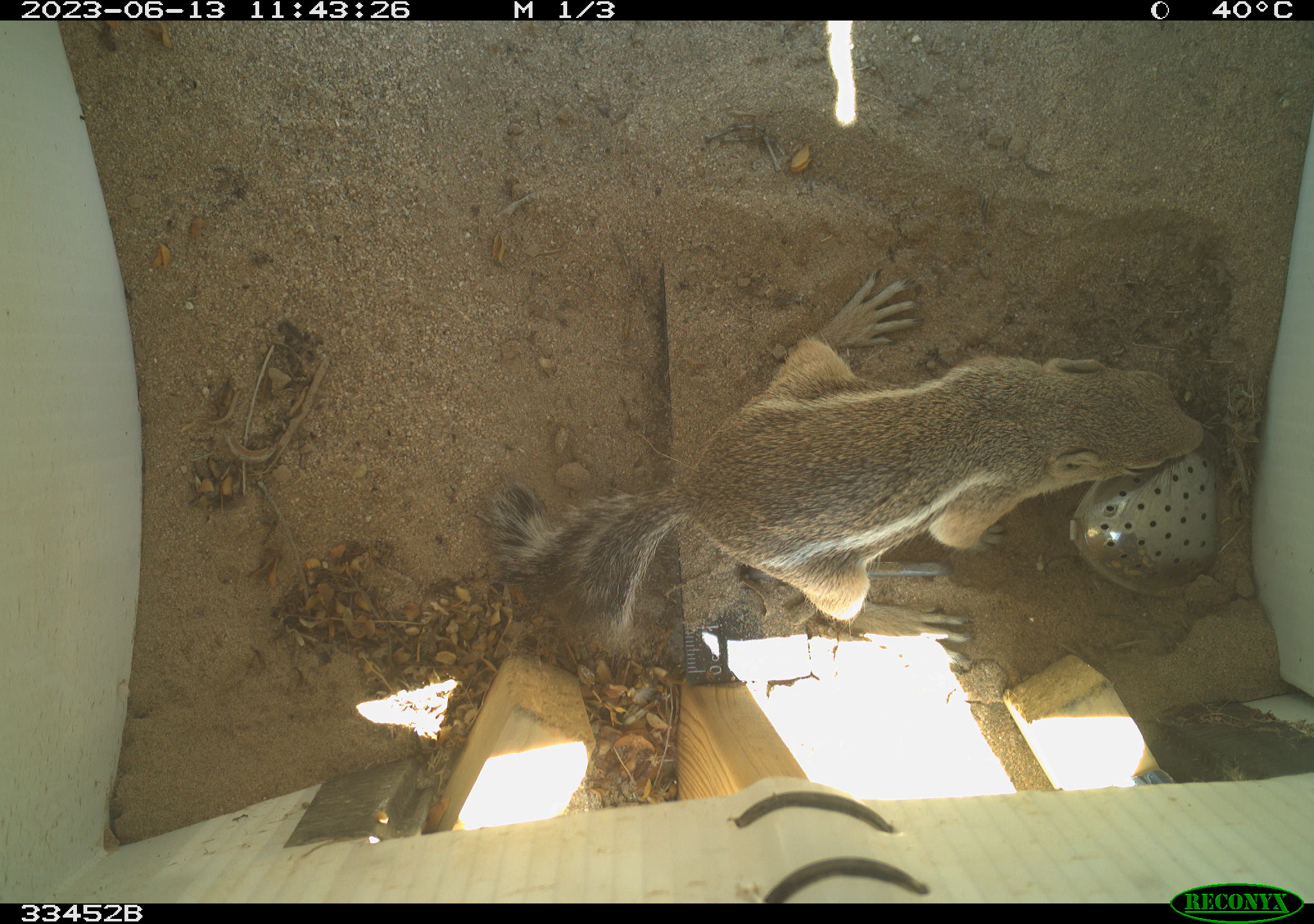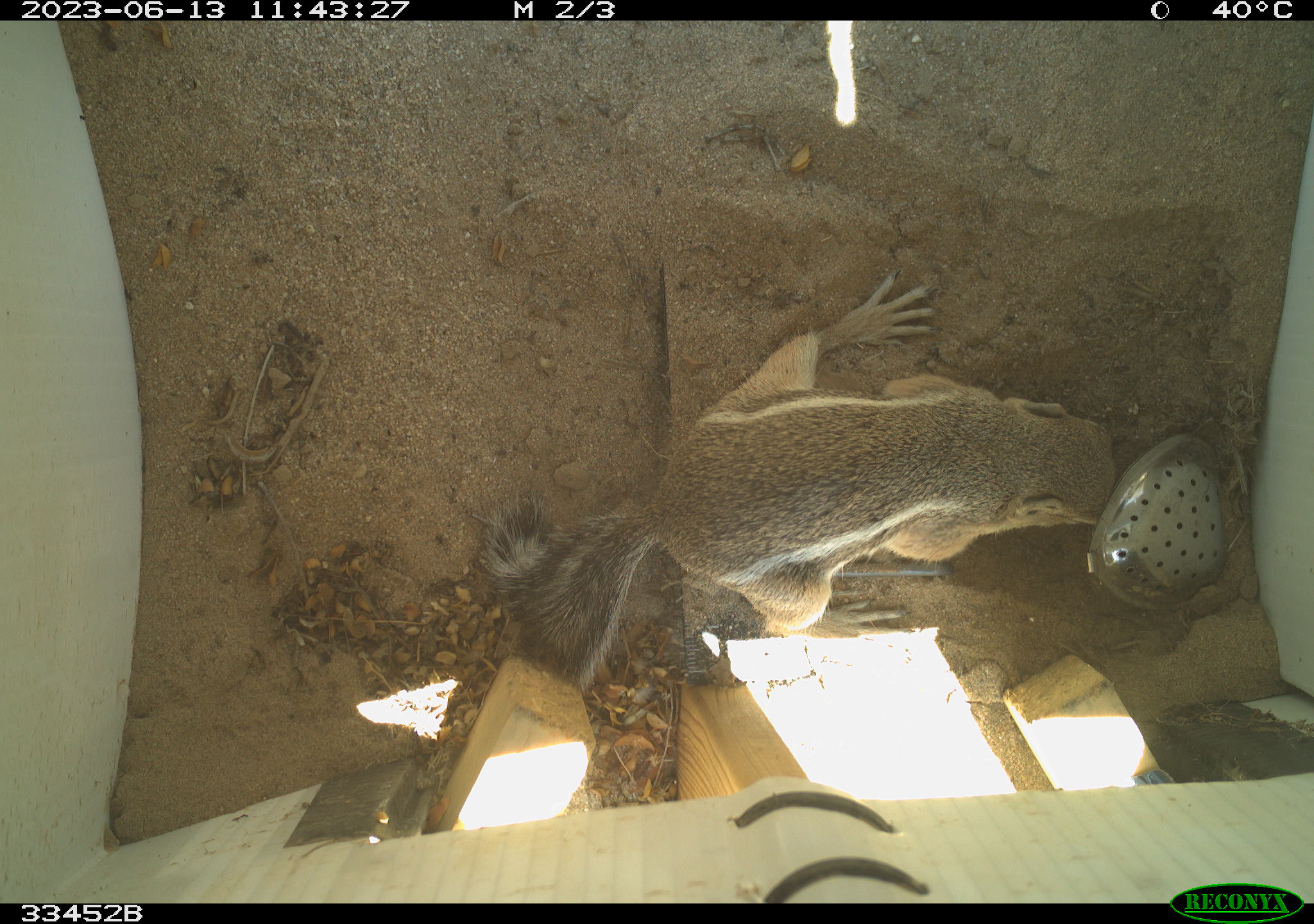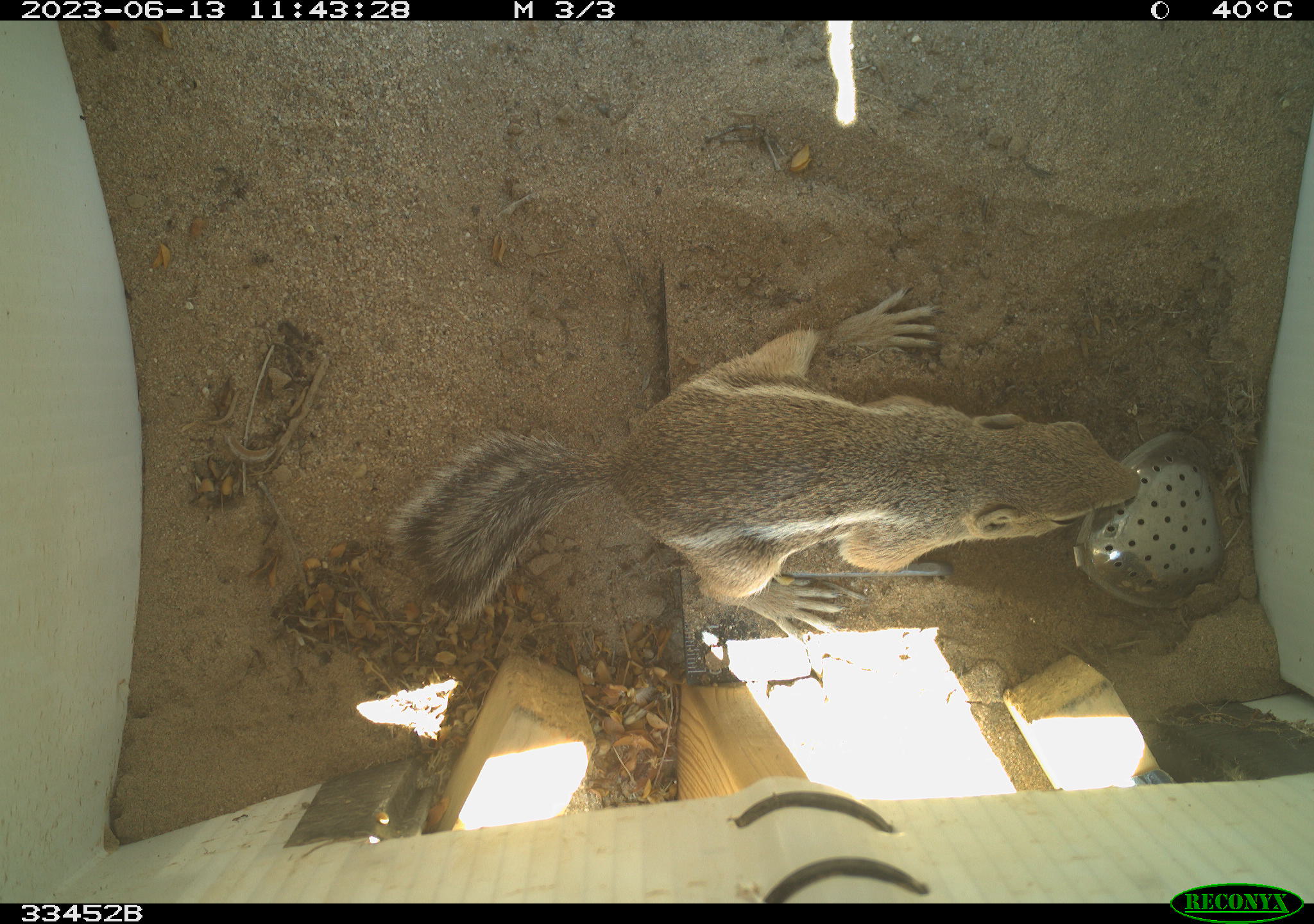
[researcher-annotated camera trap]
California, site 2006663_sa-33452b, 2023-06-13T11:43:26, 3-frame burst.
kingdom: Animalia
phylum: Chordata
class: Mammalia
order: Rodentia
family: Sciuridae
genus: Ammospermophilus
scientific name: Ammospermophilus leucurus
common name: white-tailed antelope squirrel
White-tailed antelope squirrel (Ammospermophilus leucurus).